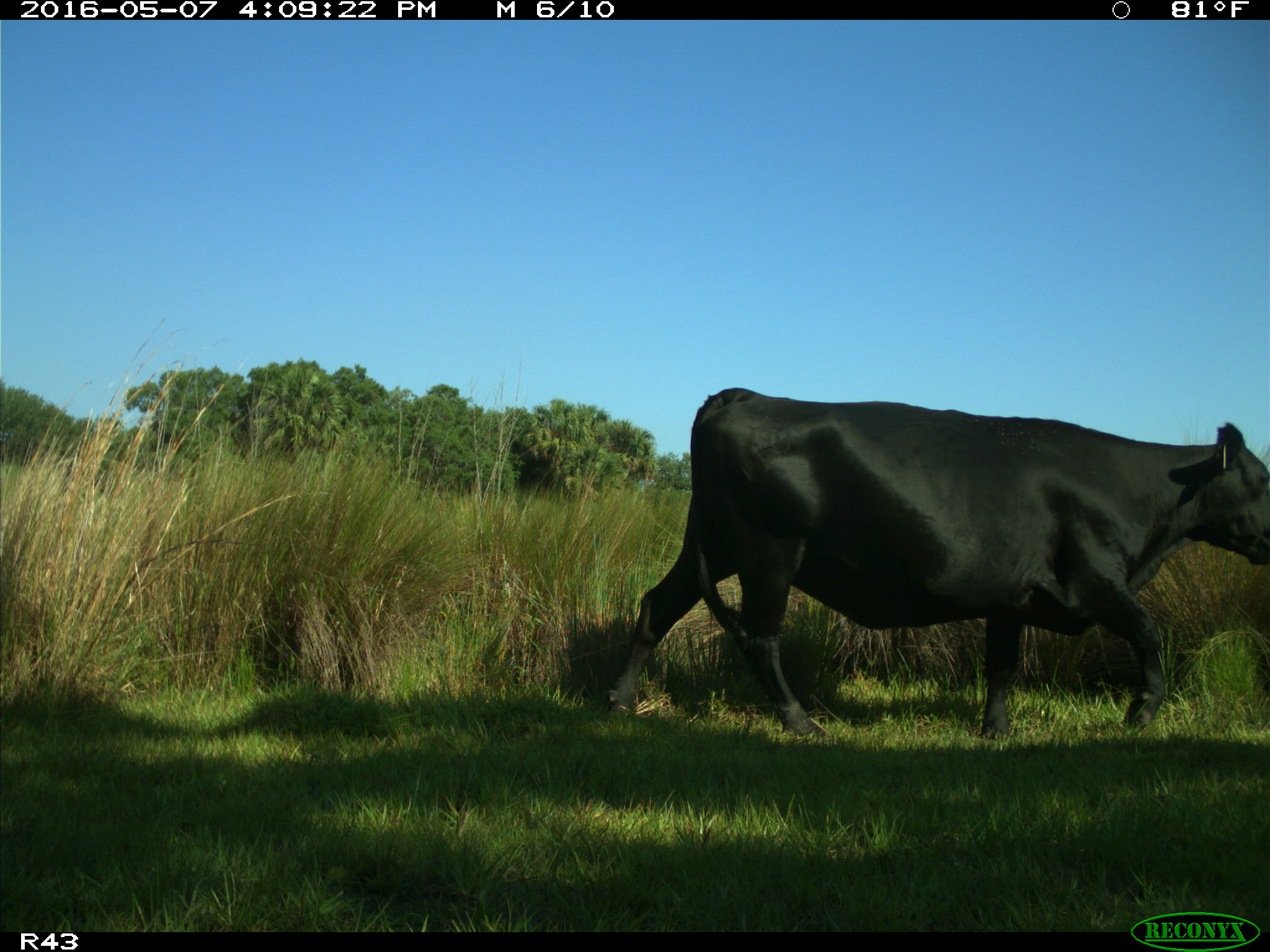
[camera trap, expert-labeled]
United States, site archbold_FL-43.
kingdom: Animalia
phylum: Chordata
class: Mammalia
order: Artiodactyla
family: Bovidae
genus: Bos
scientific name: Bos taurus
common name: domestic cow